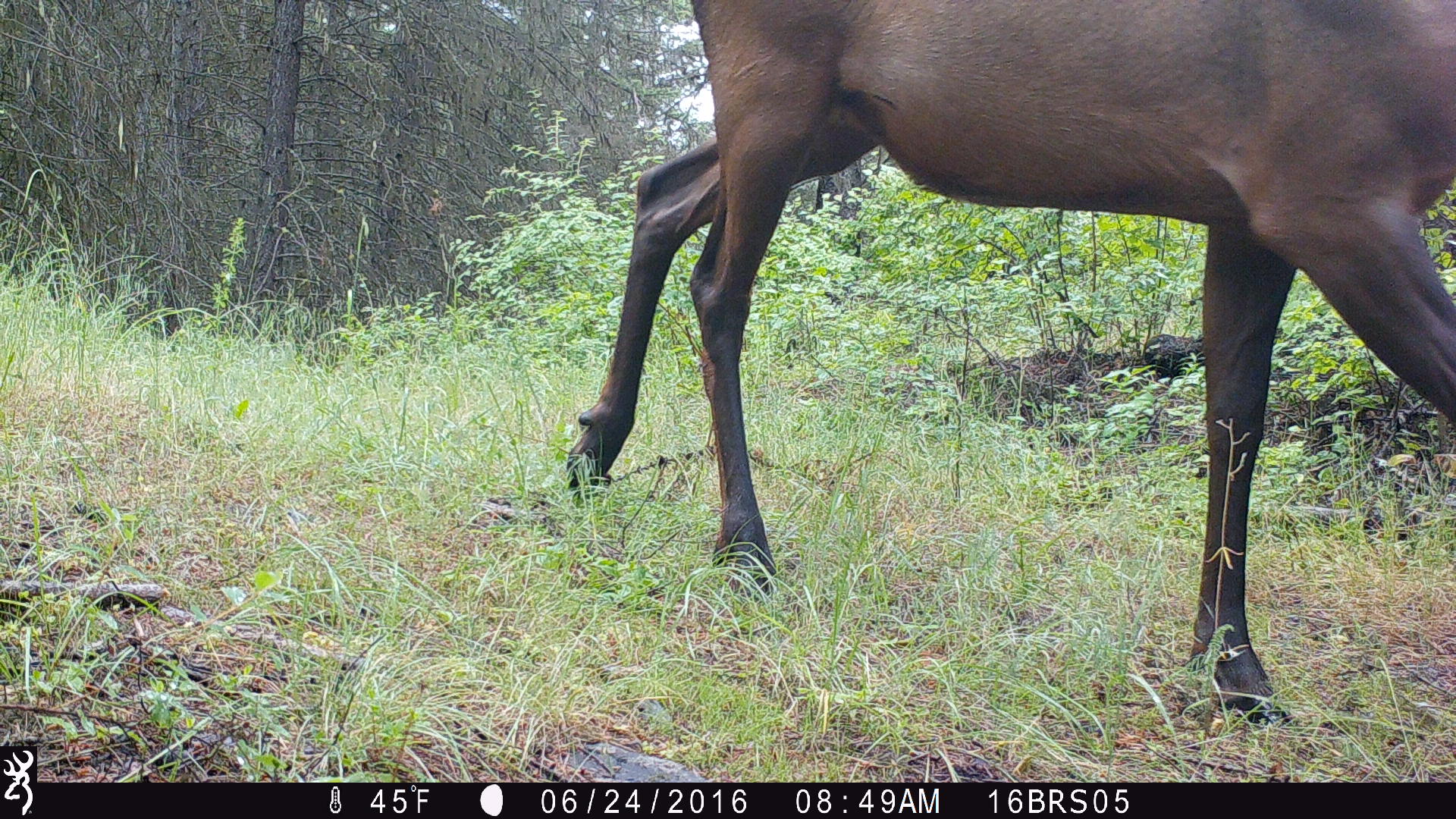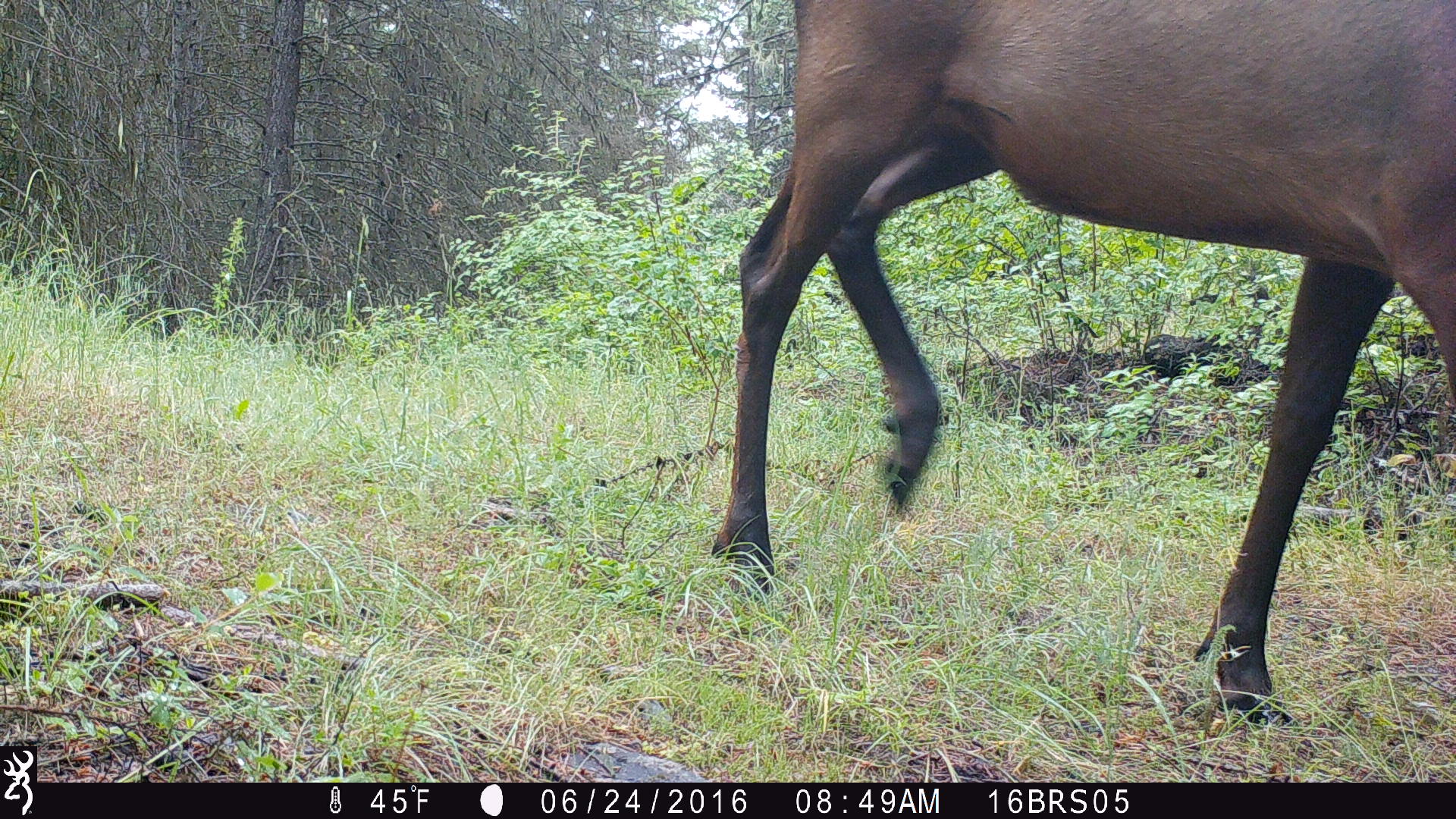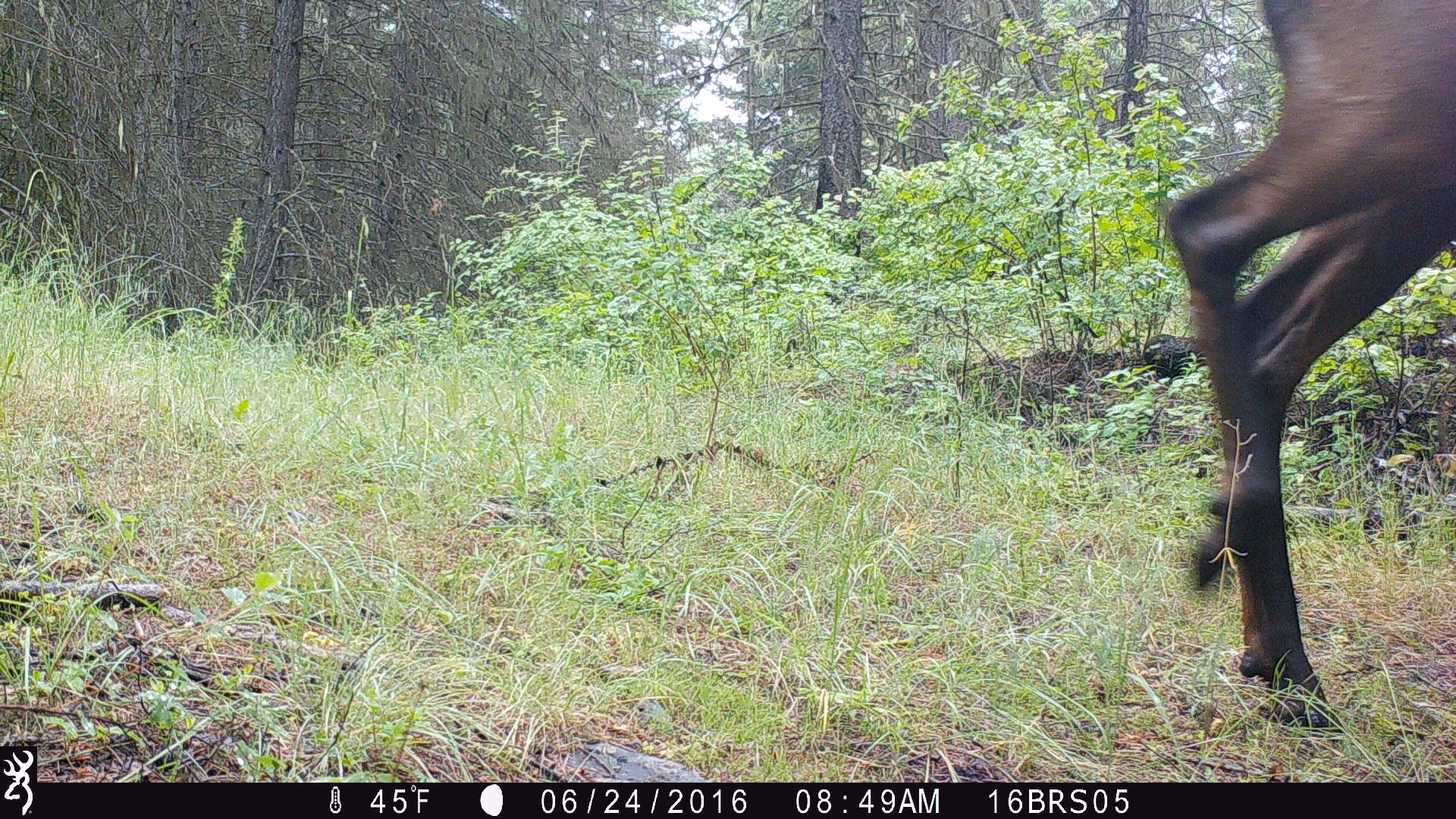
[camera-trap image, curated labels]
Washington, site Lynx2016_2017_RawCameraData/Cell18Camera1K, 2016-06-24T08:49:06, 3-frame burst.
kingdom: Animalia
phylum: Chordata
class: Mammalia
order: Artiodactyla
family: Cervidae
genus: Cervus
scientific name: Cervus canadensis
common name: elk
Cervus canadensis (elk). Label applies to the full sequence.